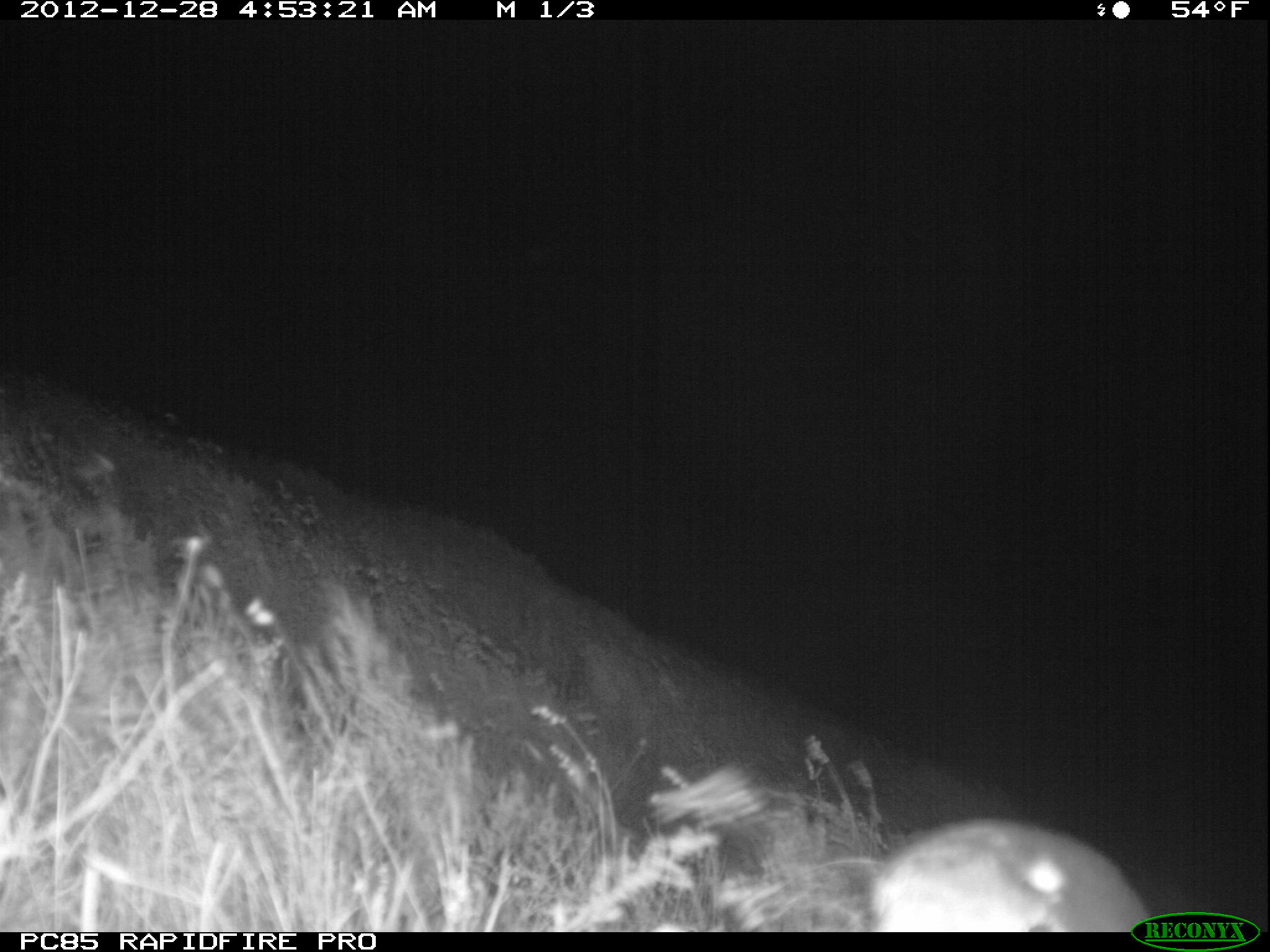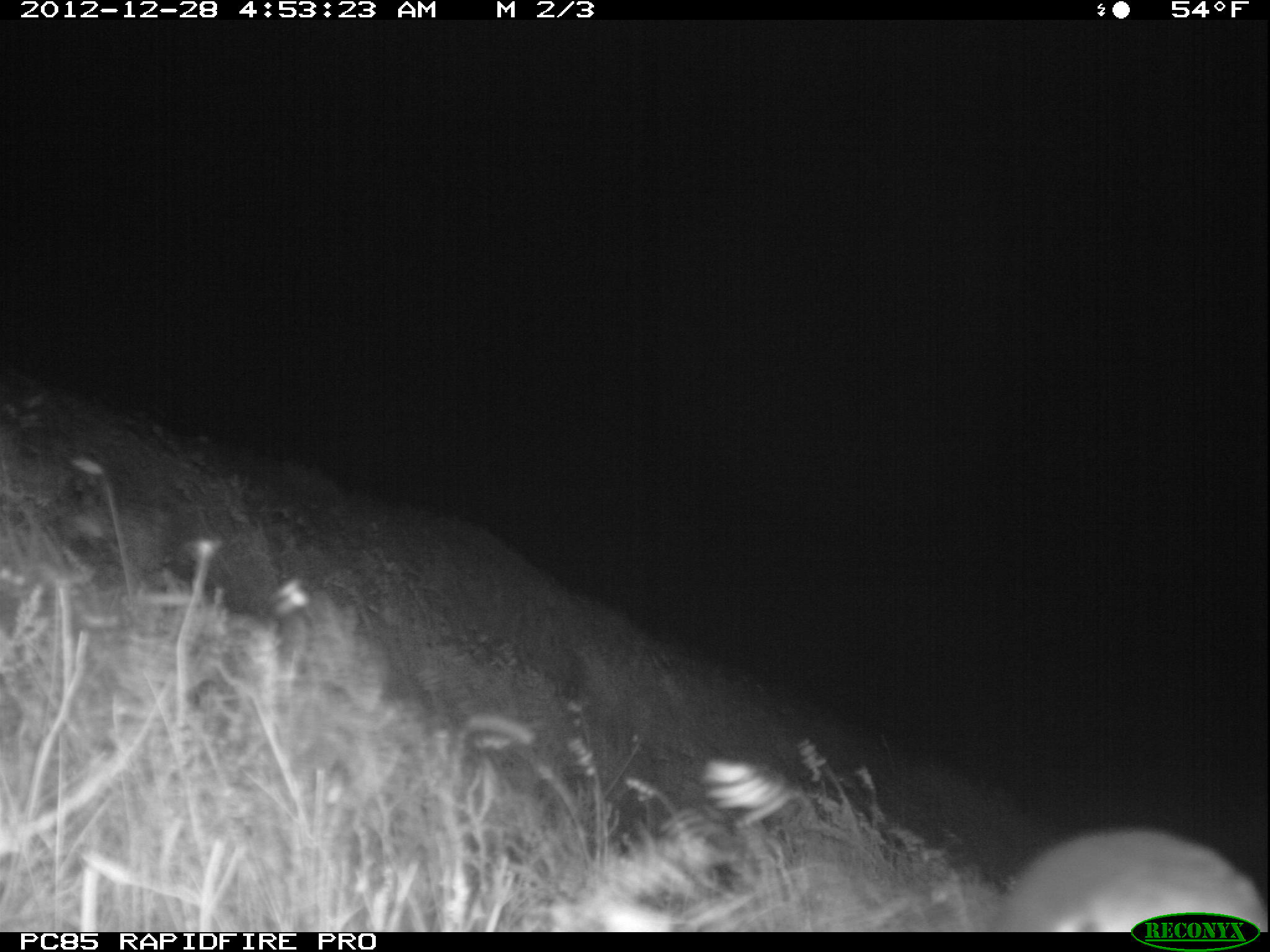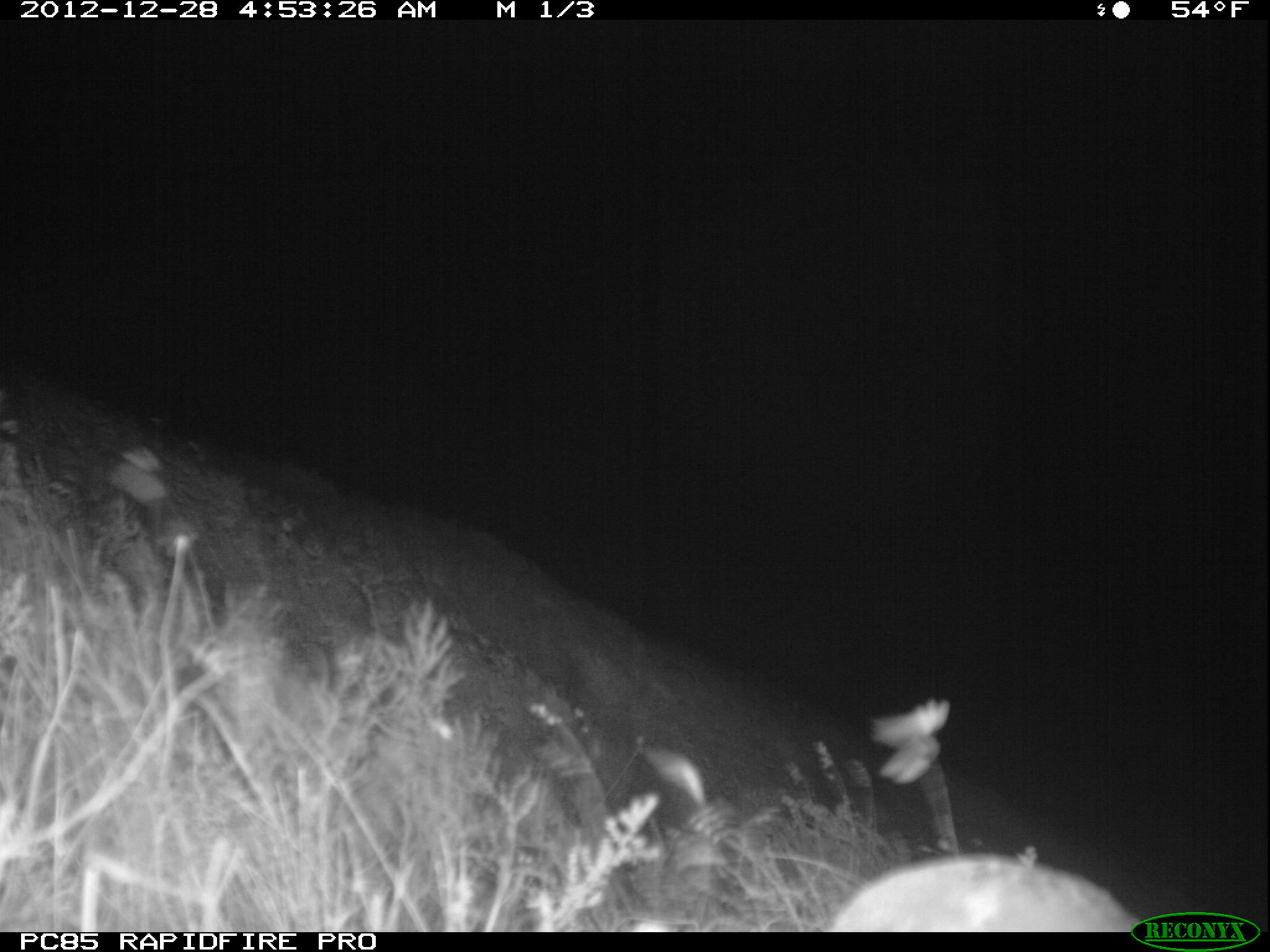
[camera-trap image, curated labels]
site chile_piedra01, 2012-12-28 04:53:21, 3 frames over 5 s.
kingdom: Animalia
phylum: Chordata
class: Aves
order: Procellariiformes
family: Procellariidae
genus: Calonectris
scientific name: Calonectris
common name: shearwater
Shearwater (Calonectris).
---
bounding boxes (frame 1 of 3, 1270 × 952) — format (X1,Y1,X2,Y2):
shearwater: (852,811,1147,934)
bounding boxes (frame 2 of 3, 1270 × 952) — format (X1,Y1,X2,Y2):
shearwater: (988,825,1264,933)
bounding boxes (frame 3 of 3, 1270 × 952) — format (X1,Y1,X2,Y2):
shearwater: (816,855,1149,933)